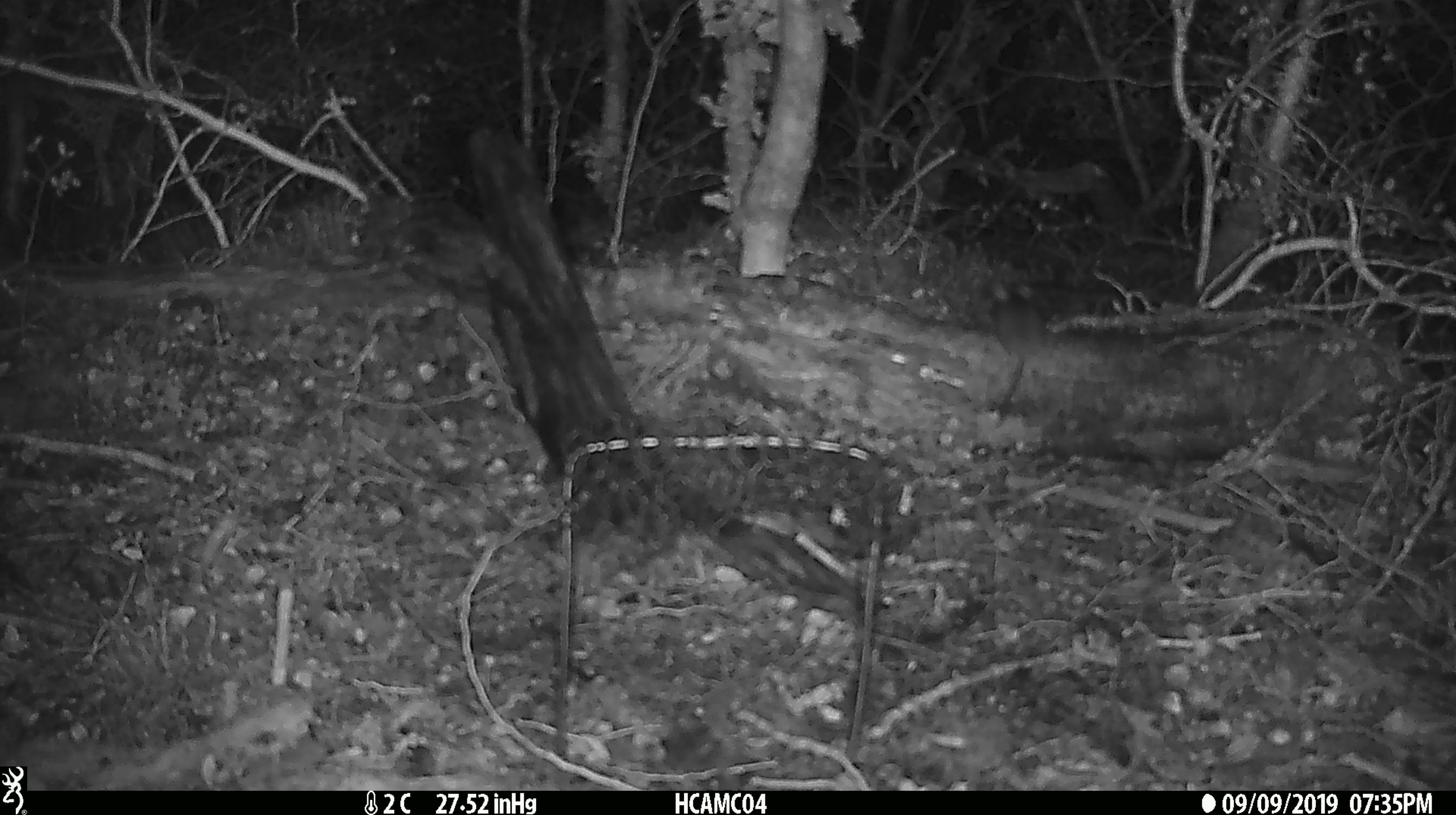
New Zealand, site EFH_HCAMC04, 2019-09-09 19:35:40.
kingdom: Animalia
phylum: Chordata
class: Mammalia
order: Rodentia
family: Muridae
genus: Mus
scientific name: Mus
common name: mouse